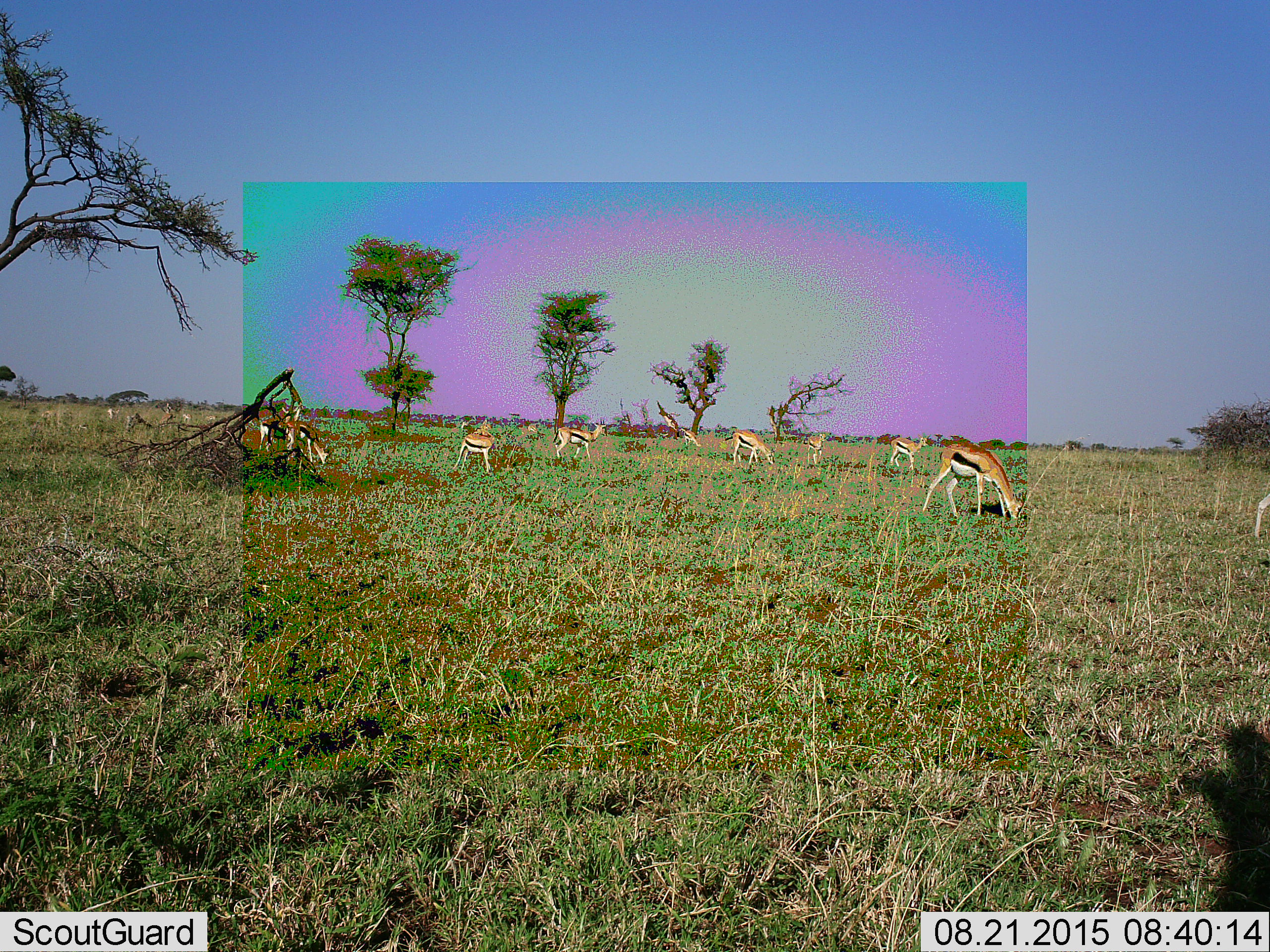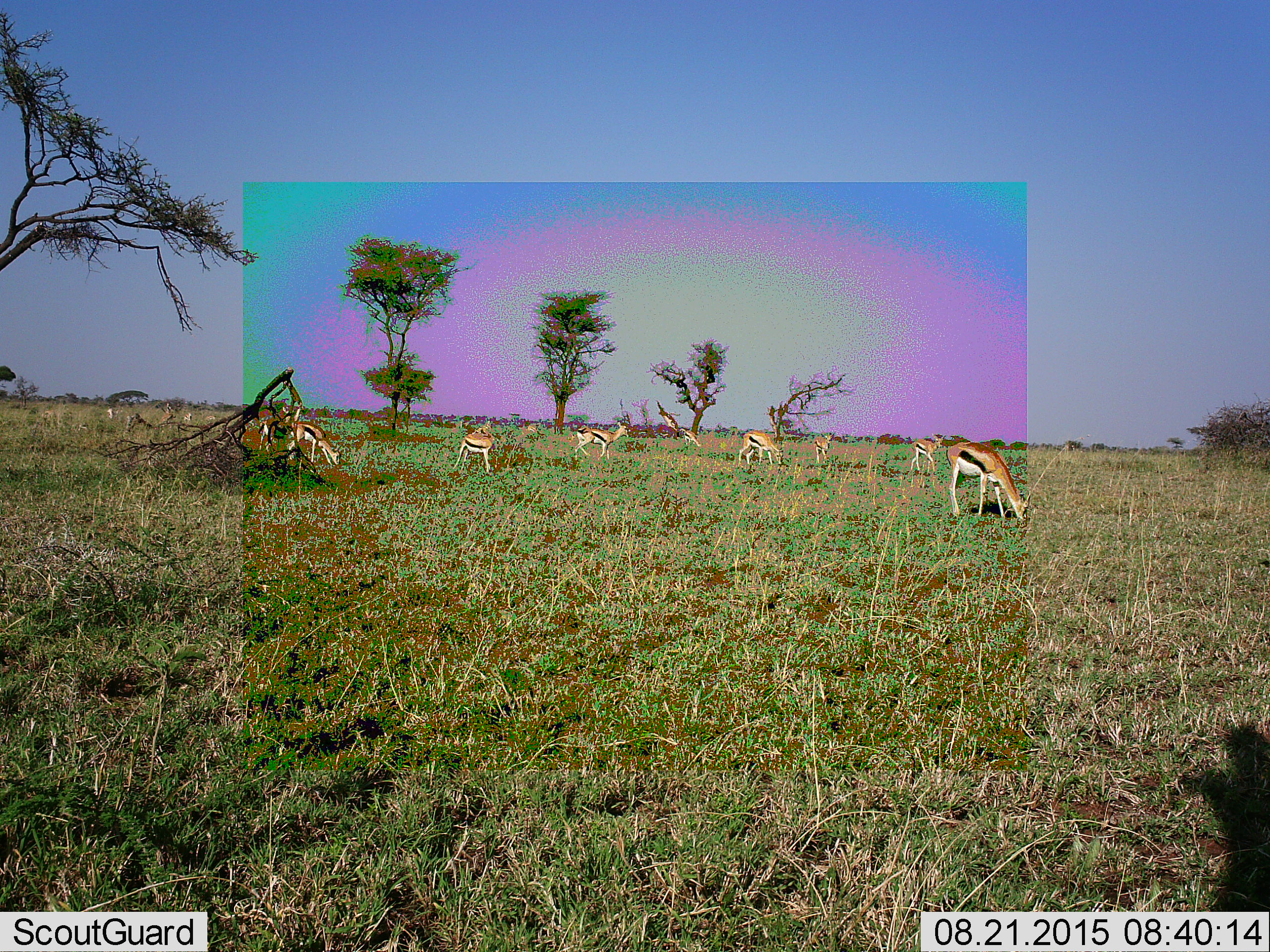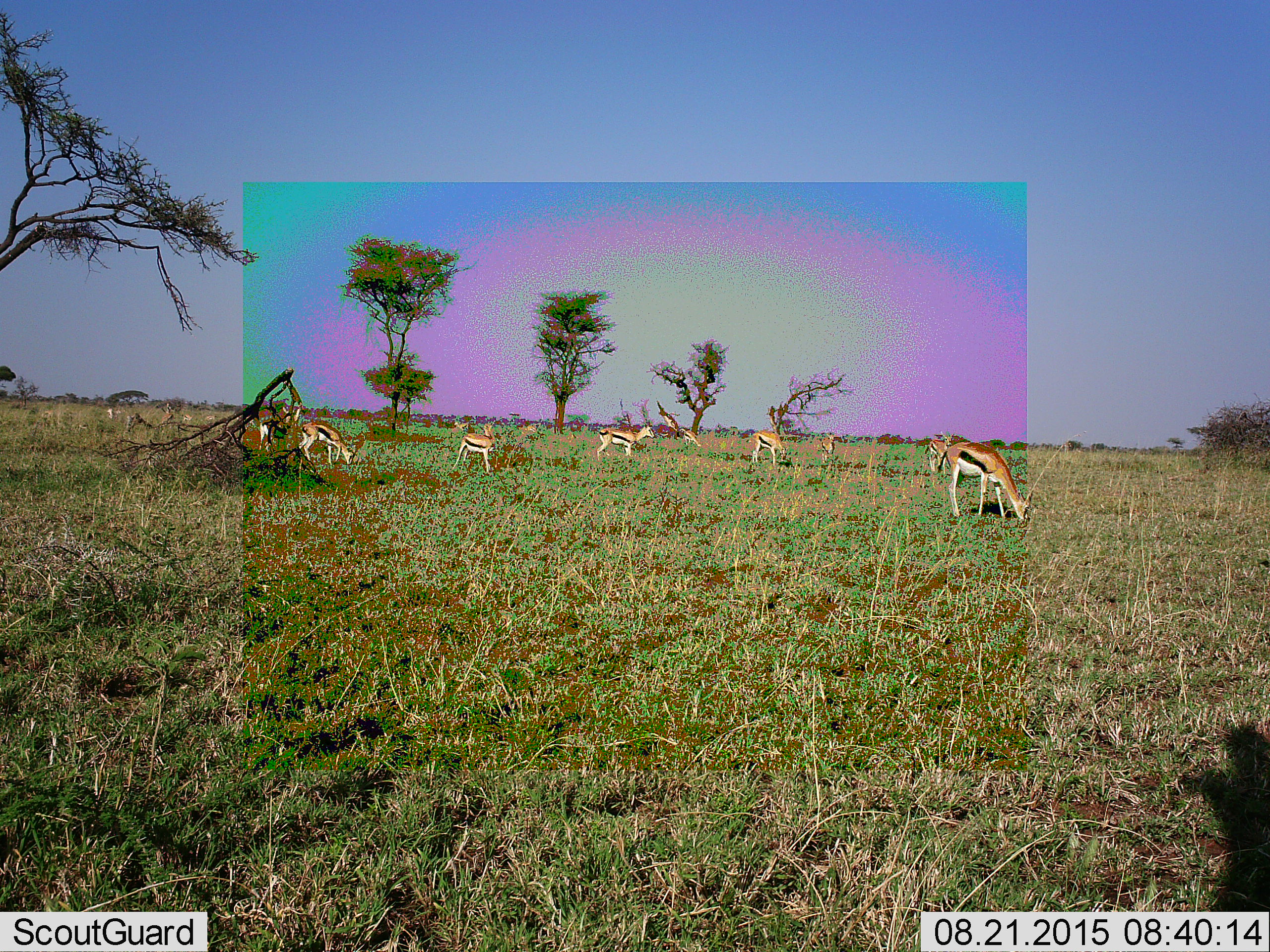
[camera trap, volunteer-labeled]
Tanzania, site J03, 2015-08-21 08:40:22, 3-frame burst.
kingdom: Animalia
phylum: Chordata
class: Mammalia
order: Artiodactyla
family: Bovidae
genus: Eudorcas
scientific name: Eudorcas thomsonii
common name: thomson's gazelle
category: gazellethomsons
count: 11-50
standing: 67%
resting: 11%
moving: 33%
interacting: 11%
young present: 0%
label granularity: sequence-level